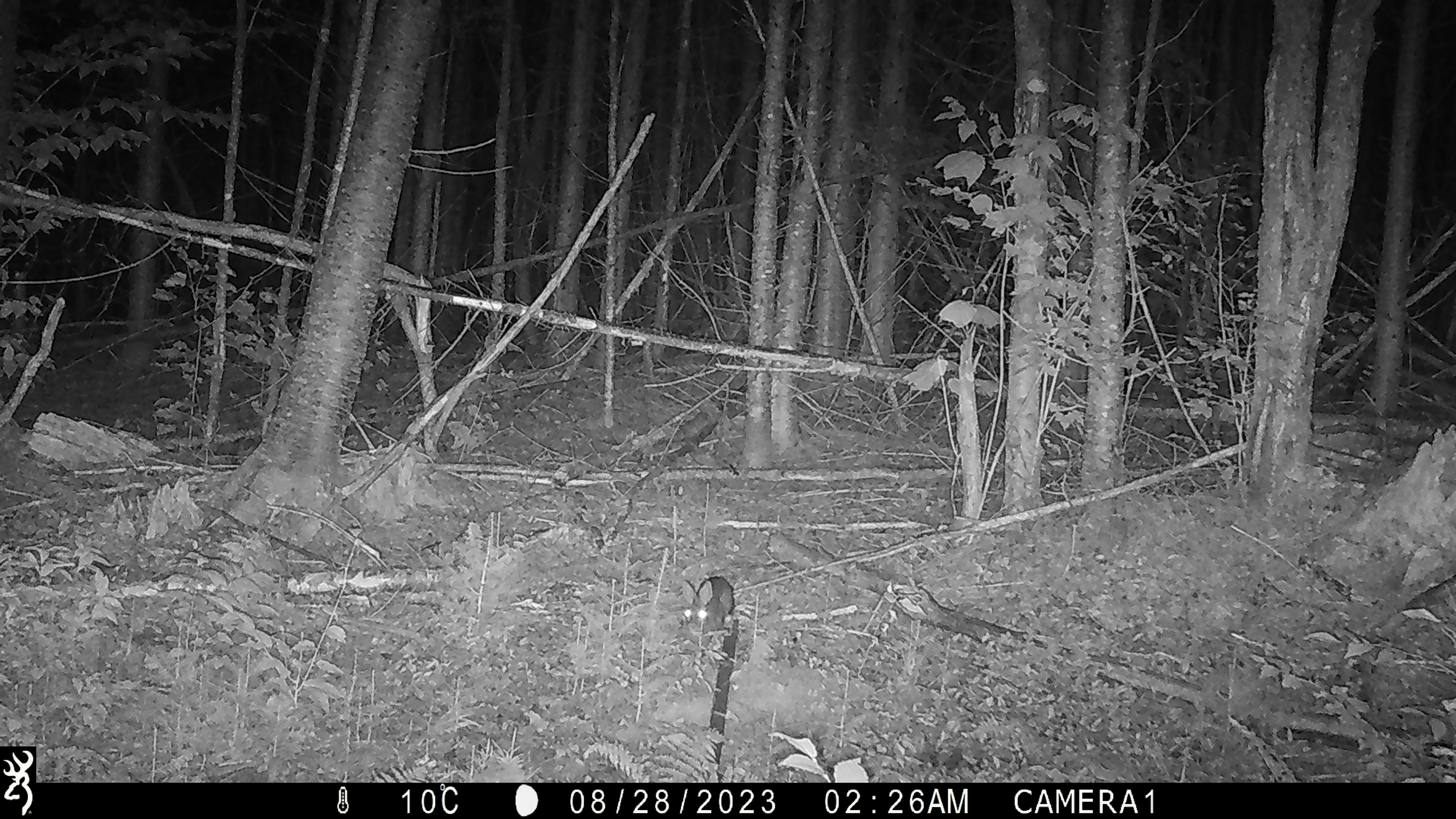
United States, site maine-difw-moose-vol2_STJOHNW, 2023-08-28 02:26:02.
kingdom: Animalia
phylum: Chordata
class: Mammalia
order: Lagomorpha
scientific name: Lagomorpha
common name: rabbit or hare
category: rabbit or hare sp.